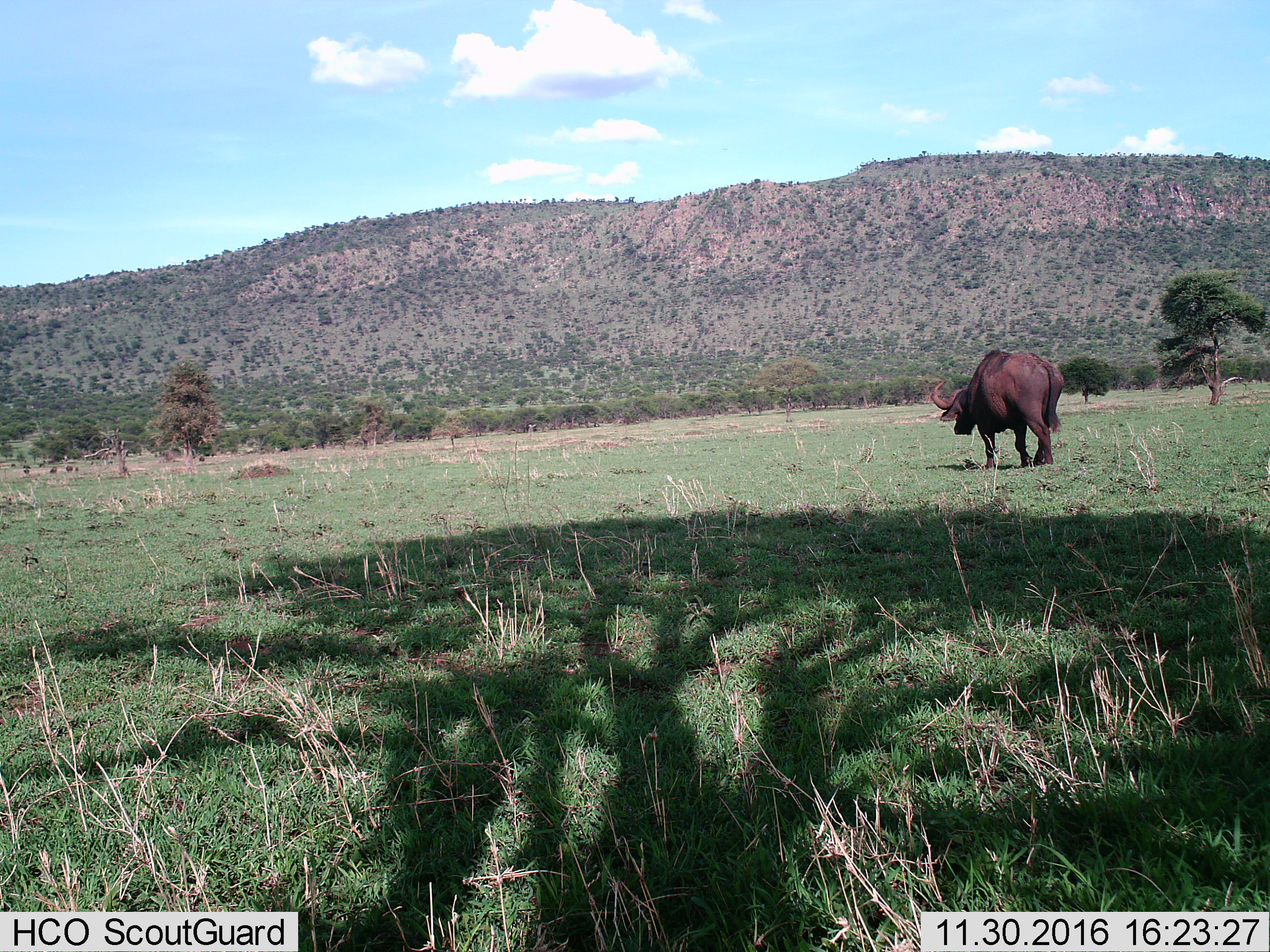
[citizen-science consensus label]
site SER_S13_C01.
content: unidentified animal